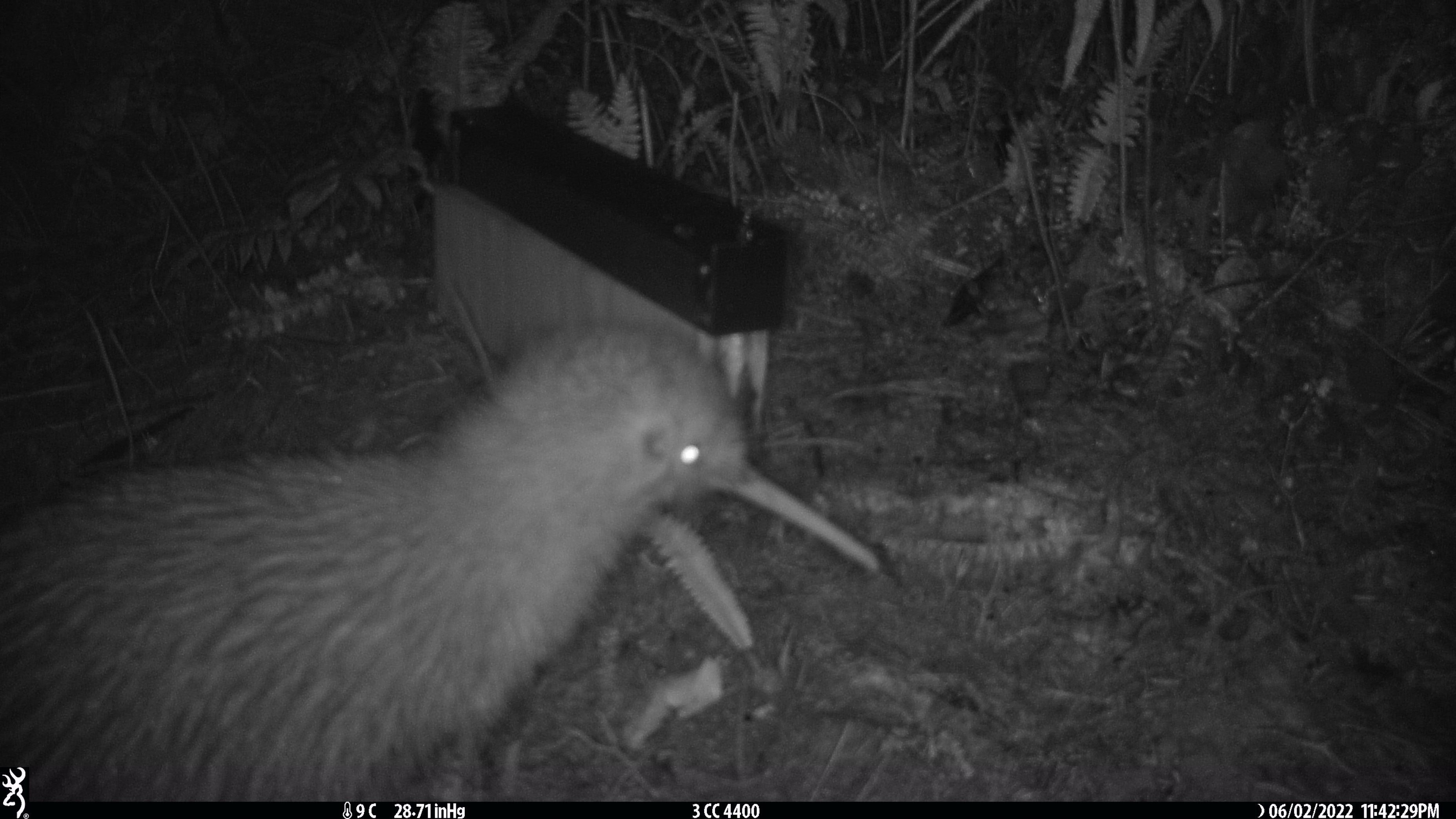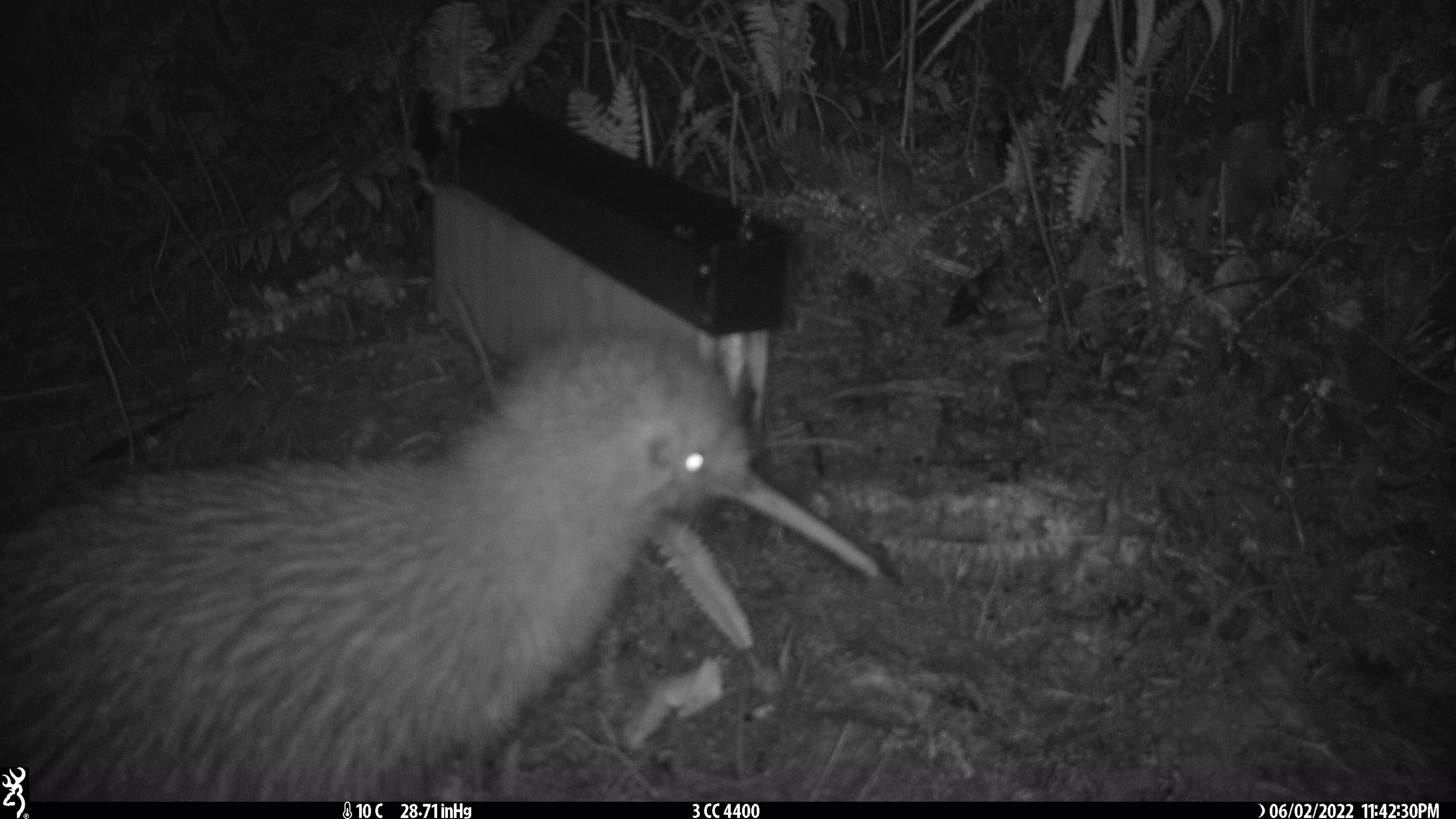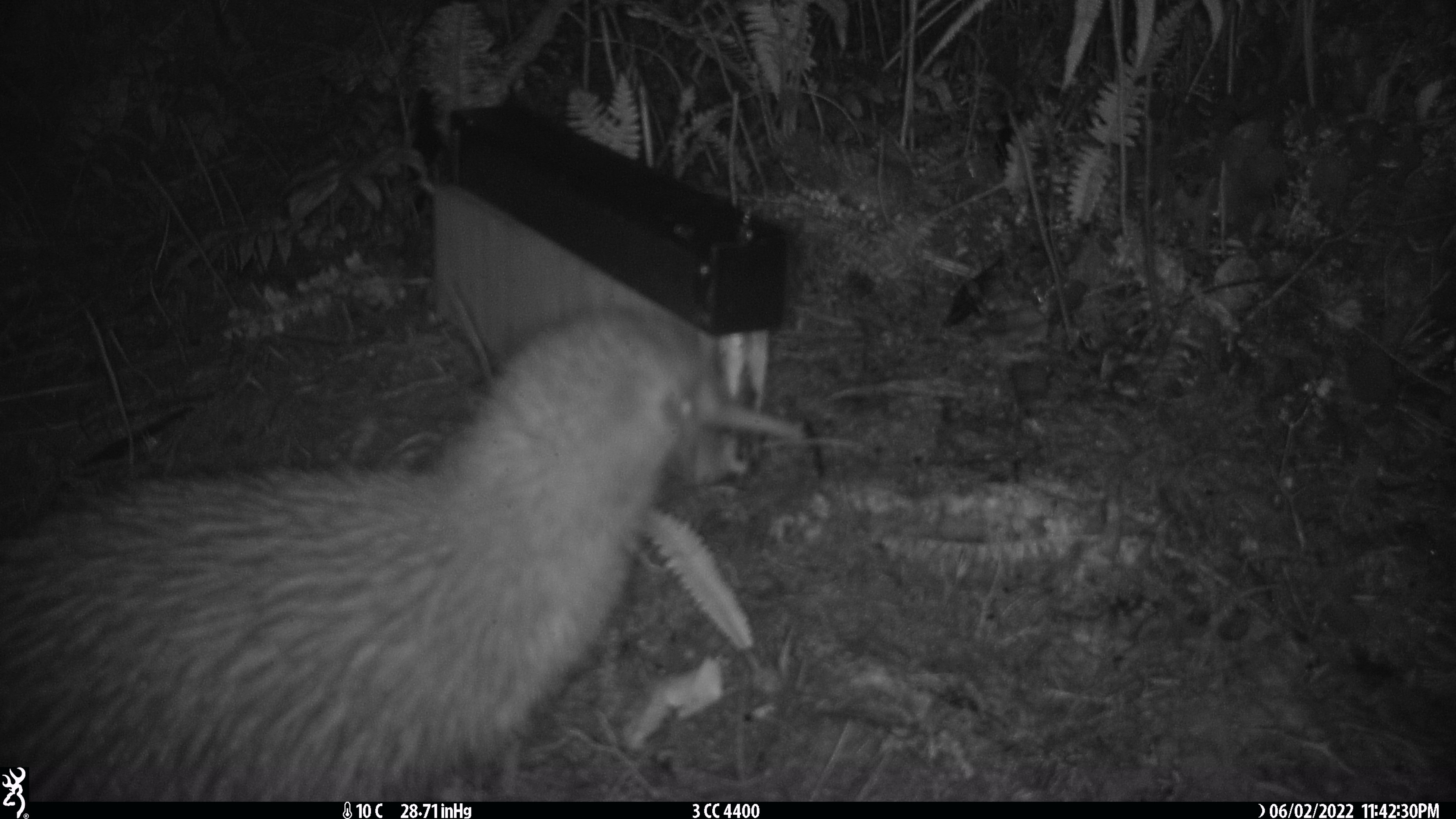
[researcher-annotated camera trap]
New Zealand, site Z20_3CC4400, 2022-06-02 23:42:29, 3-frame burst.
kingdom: Animalia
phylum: Chordata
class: Aves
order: Apterygiformes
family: Apterygidae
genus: Apteryx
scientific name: Apteryx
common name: kiwi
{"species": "kiwi (Apteryx)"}